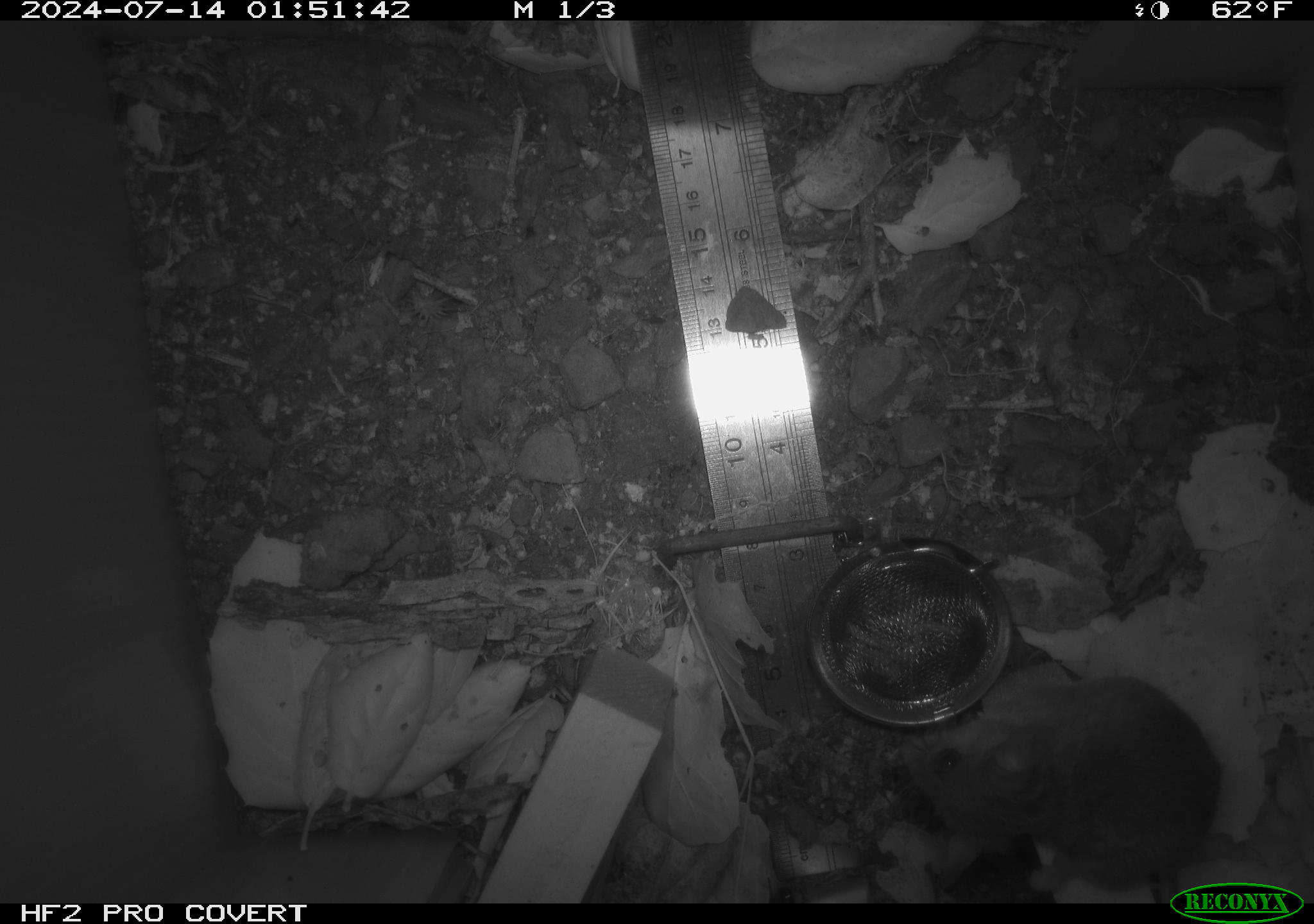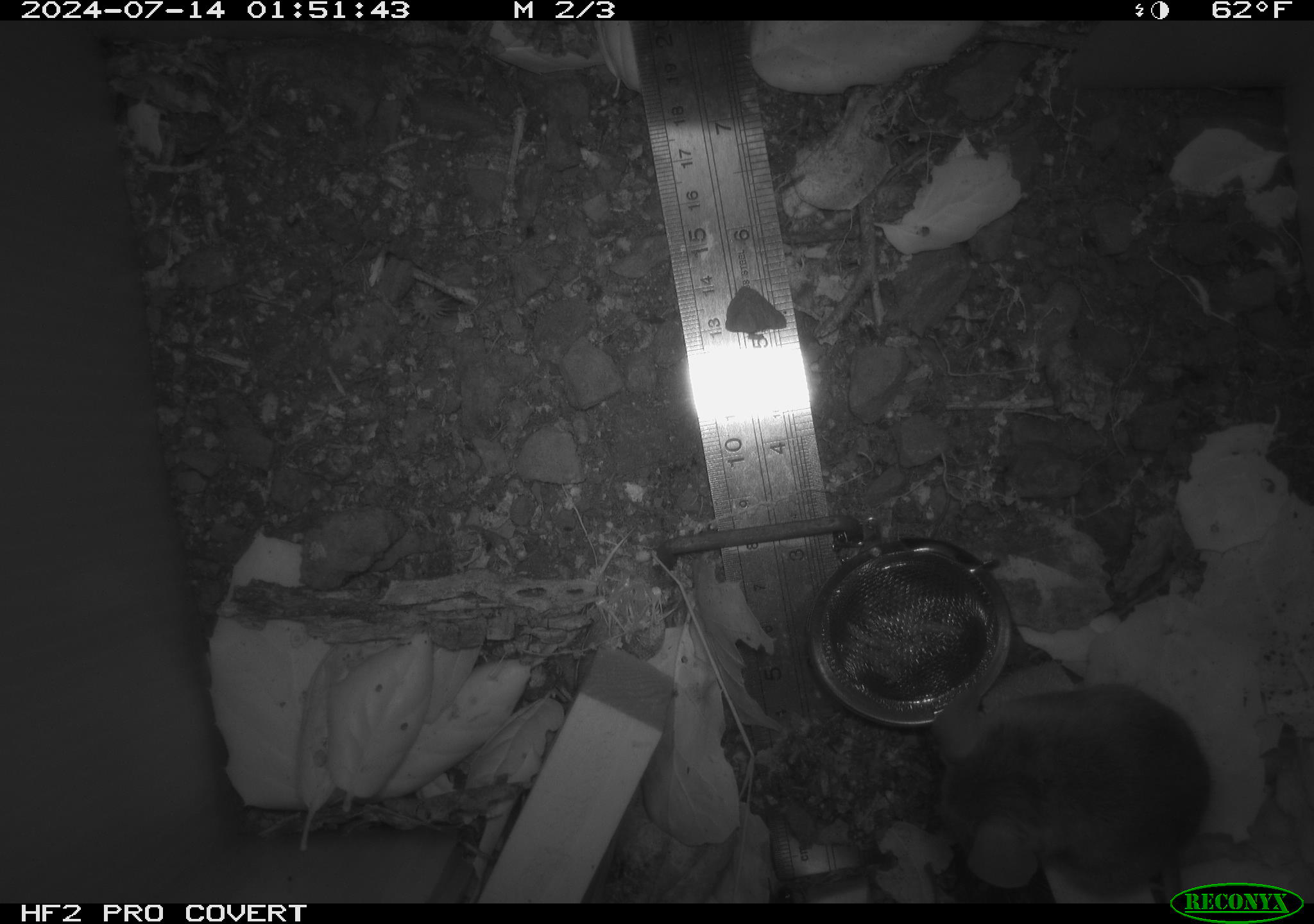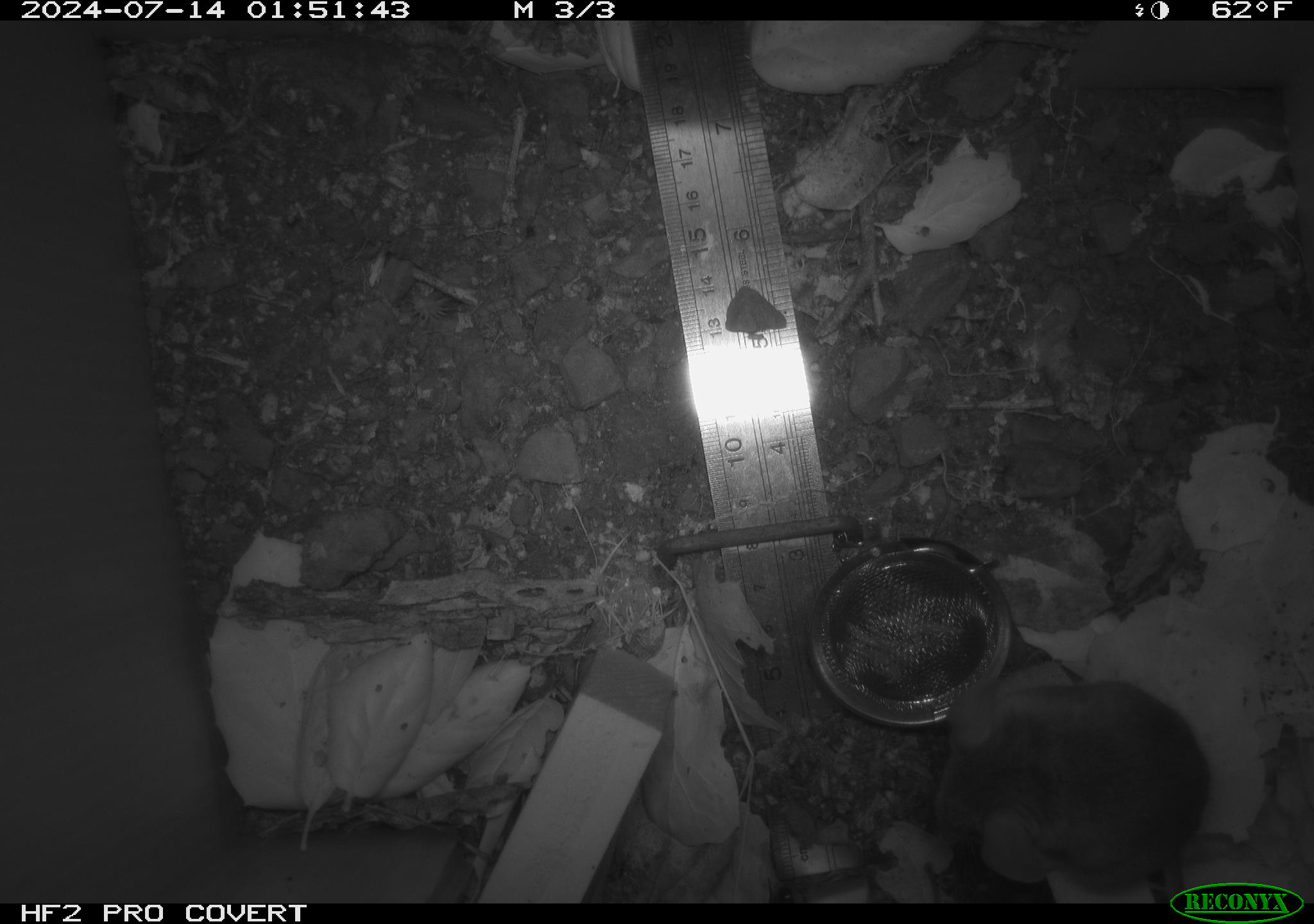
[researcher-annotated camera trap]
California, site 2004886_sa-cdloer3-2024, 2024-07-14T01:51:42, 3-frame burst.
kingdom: Animalia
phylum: Chordata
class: Mammalia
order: Rodentia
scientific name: Rodentia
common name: rodent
Rodent (Rodentia).